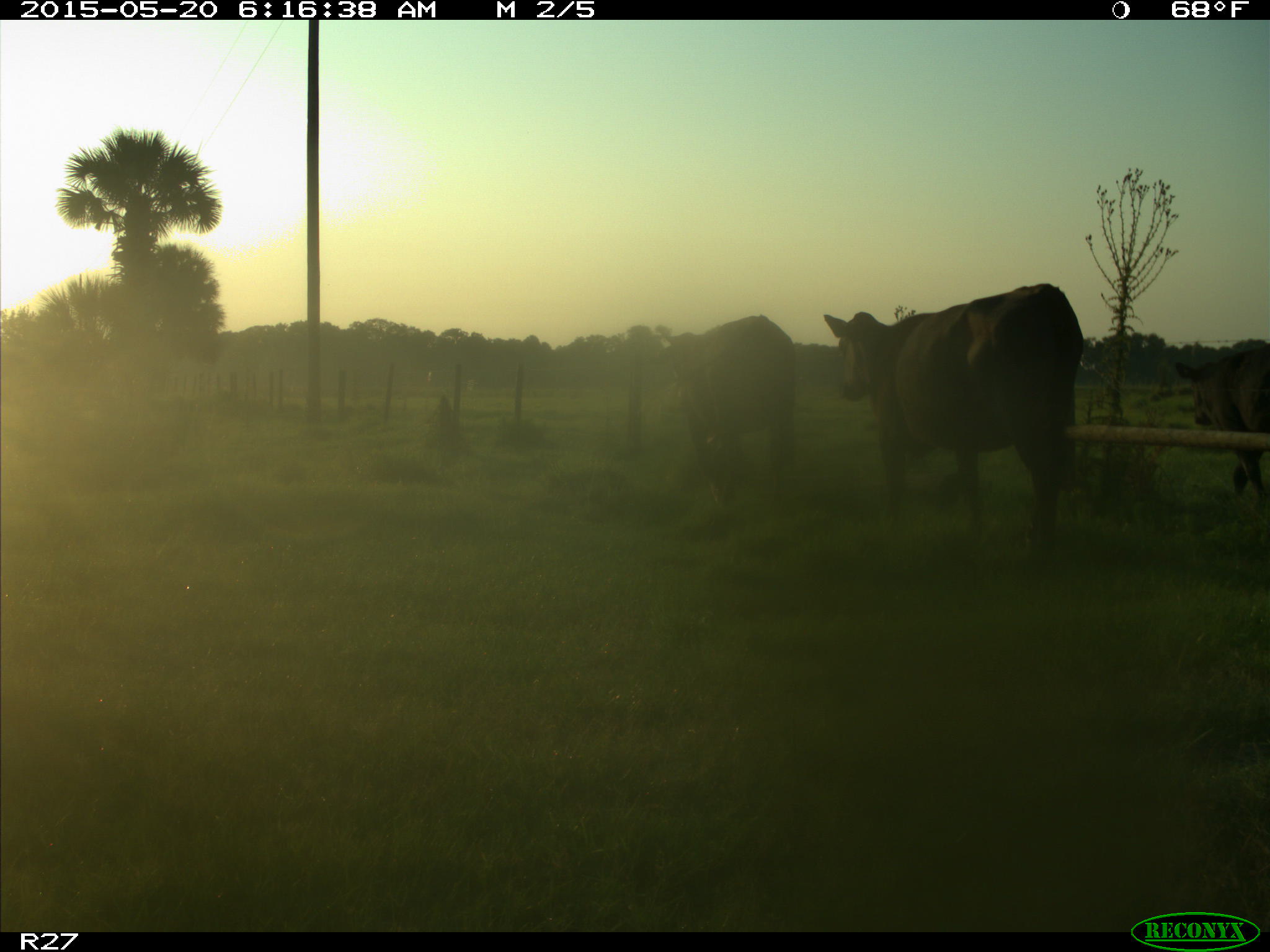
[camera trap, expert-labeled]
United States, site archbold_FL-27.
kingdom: Animalia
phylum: Chordata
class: Mammalia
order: Artiodactyla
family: Bovidae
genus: Bos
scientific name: Bos taurus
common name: domestic cow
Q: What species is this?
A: Bos taurus (domestic cow).